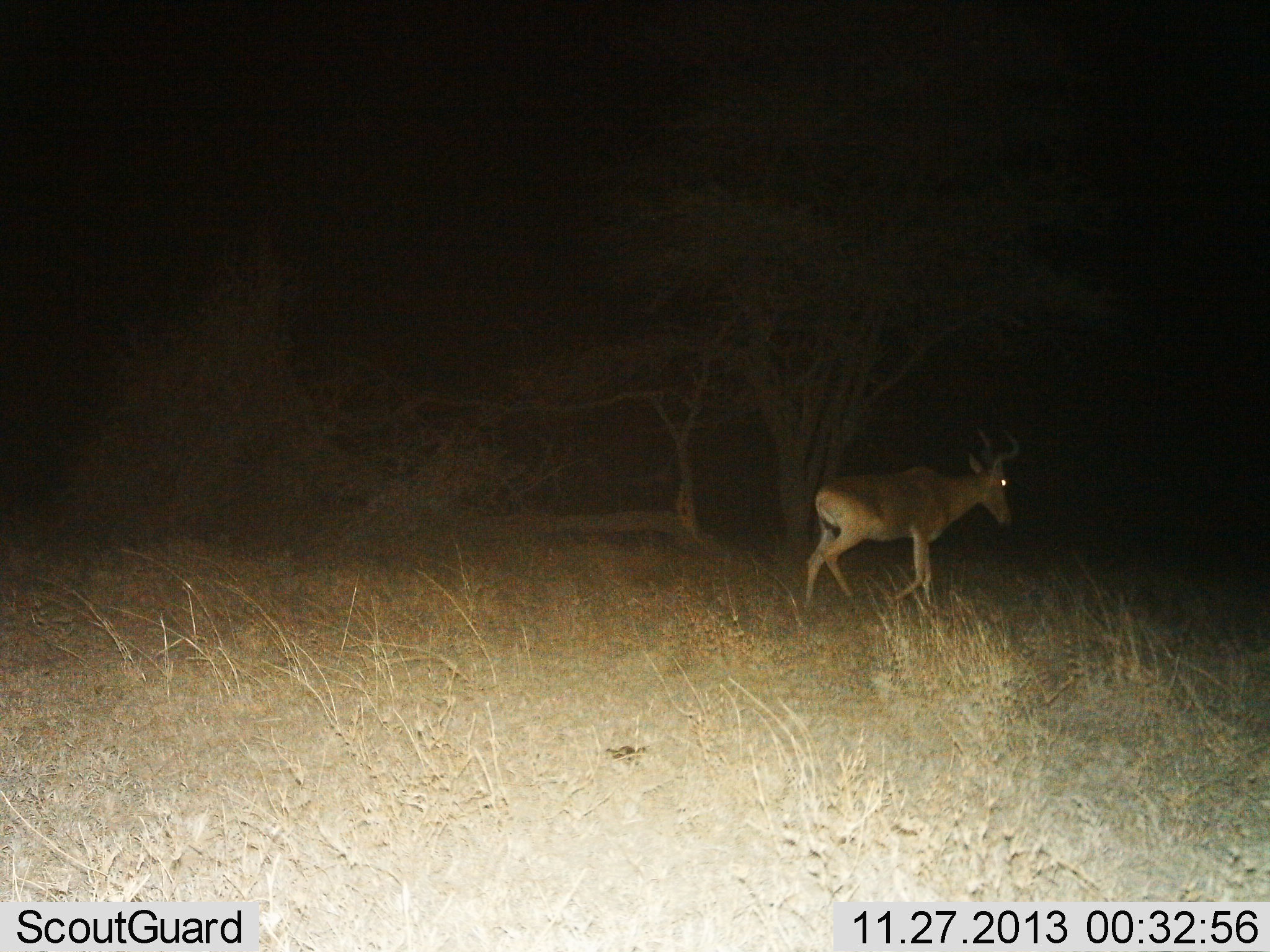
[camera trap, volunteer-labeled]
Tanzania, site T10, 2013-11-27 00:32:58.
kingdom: Animalia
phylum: Chordata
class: Mammalia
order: Artiodactyla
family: Bovidae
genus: Alcelaphus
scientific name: Alcelaphus buselaphus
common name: hartebeest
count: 1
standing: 0%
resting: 0%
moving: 100%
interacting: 0%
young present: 0%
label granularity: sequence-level